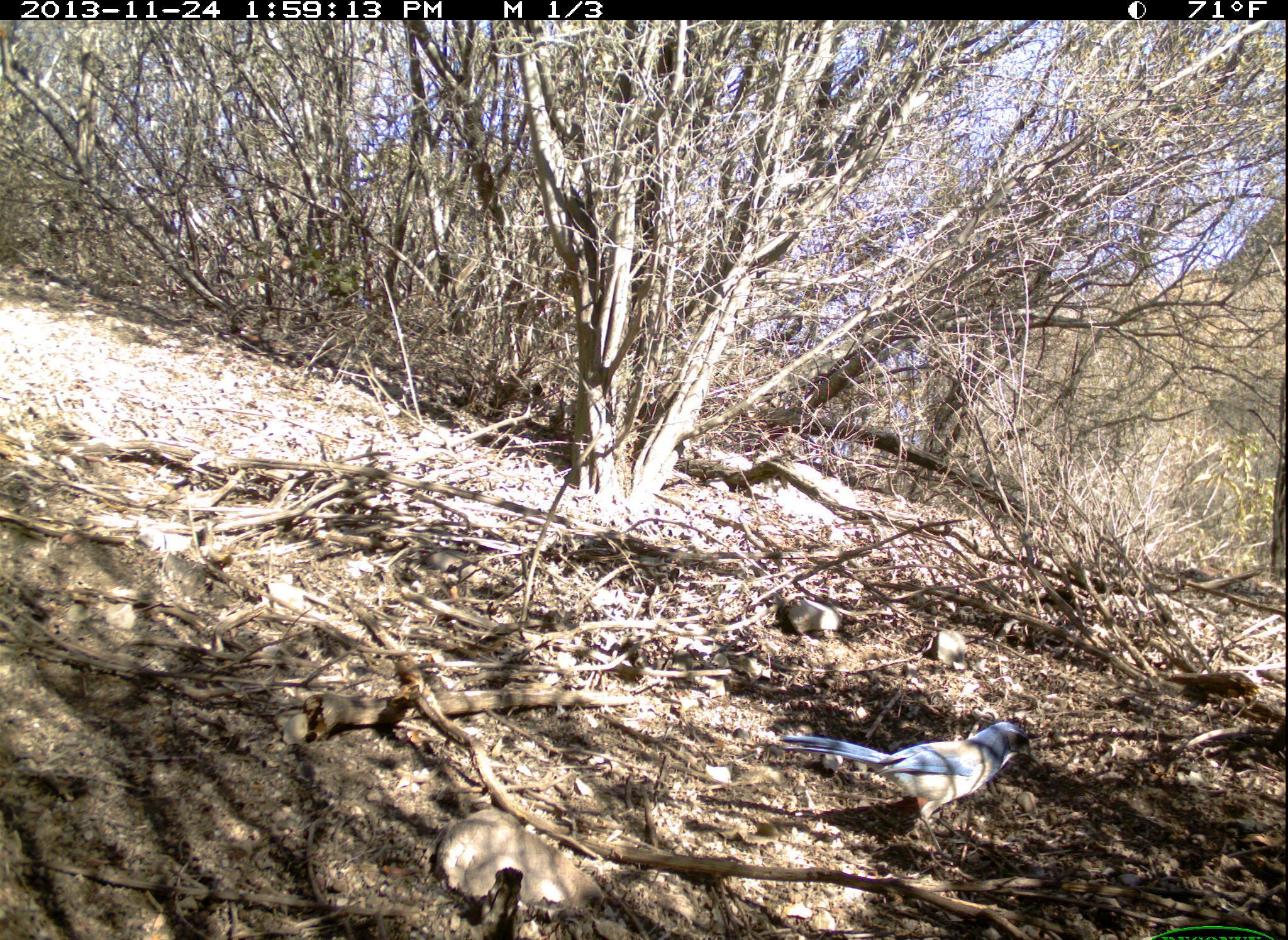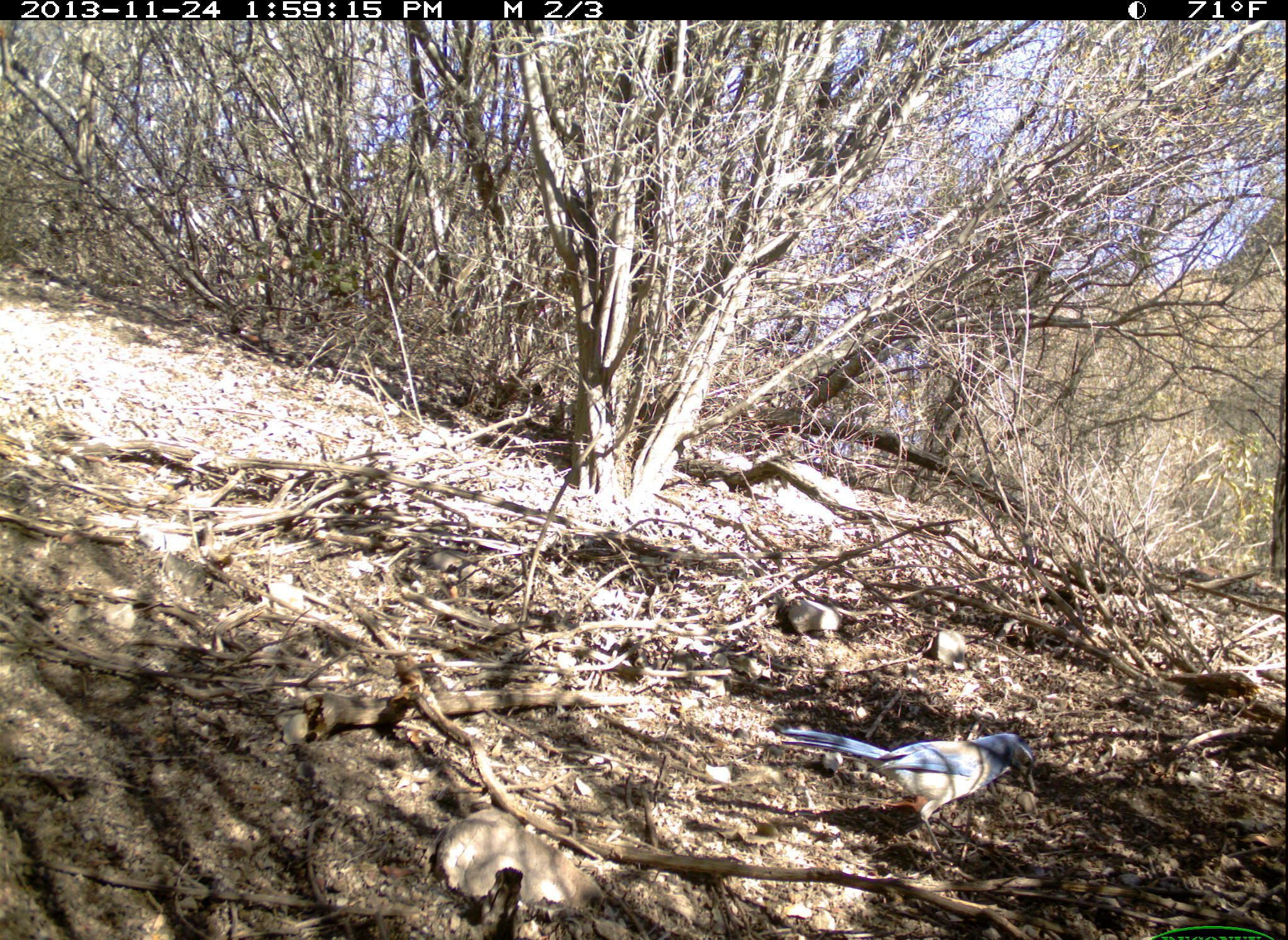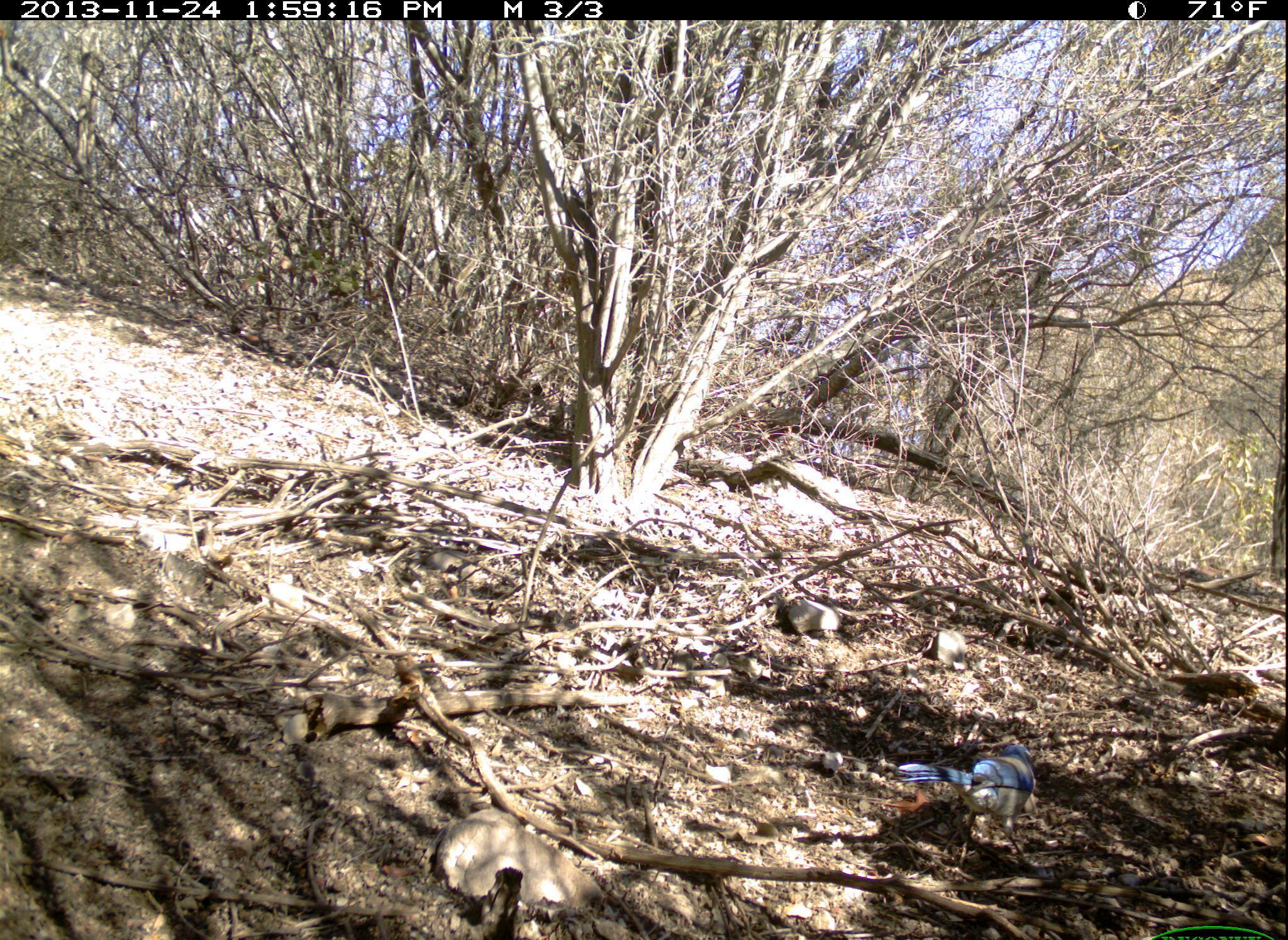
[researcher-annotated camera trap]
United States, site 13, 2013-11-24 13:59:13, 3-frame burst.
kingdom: Animalia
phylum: Chordata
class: Aves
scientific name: Aves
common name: bird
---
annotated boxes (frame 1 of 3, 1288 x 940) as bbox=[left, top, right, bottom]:
bird: bbox=[778, 722, 1046, 871]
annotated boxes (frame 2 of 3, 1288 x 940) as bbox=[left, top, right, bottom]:
bird: bbox=[778, 726, 1038, 869]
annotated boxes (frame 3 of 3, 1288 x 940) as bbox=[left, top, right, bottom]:
bird: bbox=[895, 742, 1038, 868]